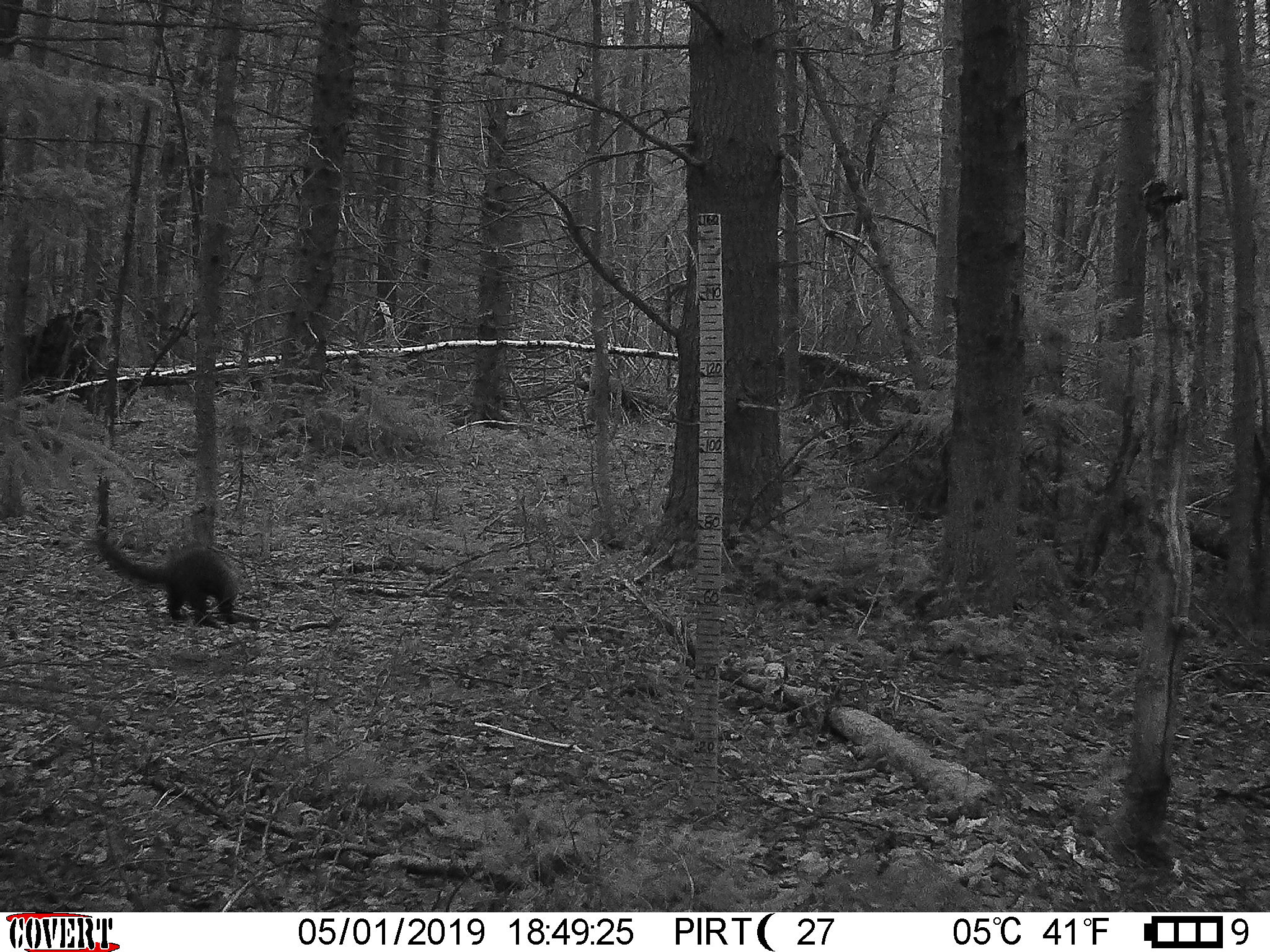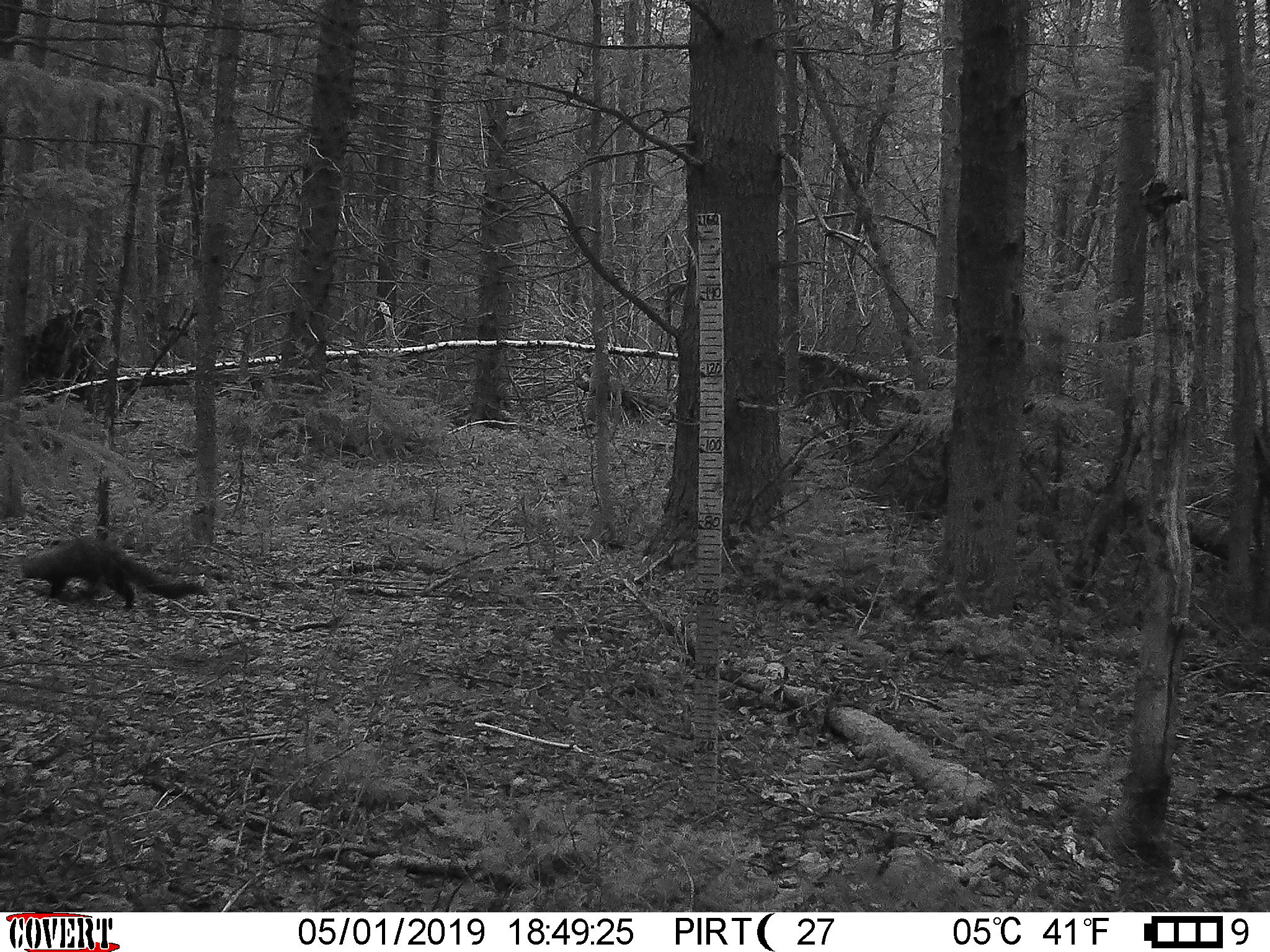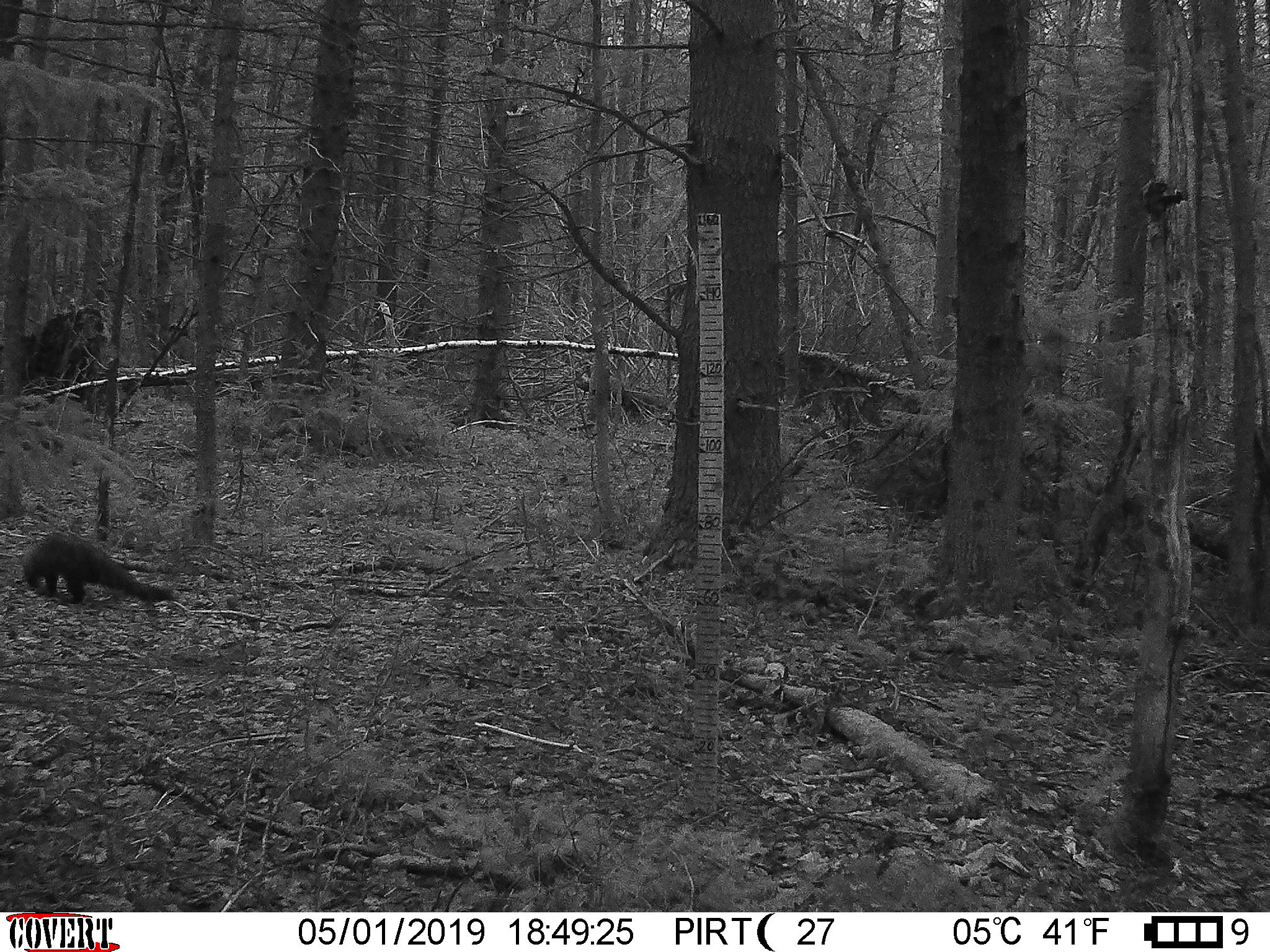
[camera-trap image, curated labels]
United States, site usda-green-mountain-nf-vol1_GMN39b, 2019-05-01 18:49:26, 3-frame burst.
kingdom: Animalia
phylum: Chordata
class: Mammalia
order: Carnivora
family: Mustelidae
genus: Pekania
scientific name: Pekania pennanti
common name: fisher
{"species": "fisher (Pekania pennanti)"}